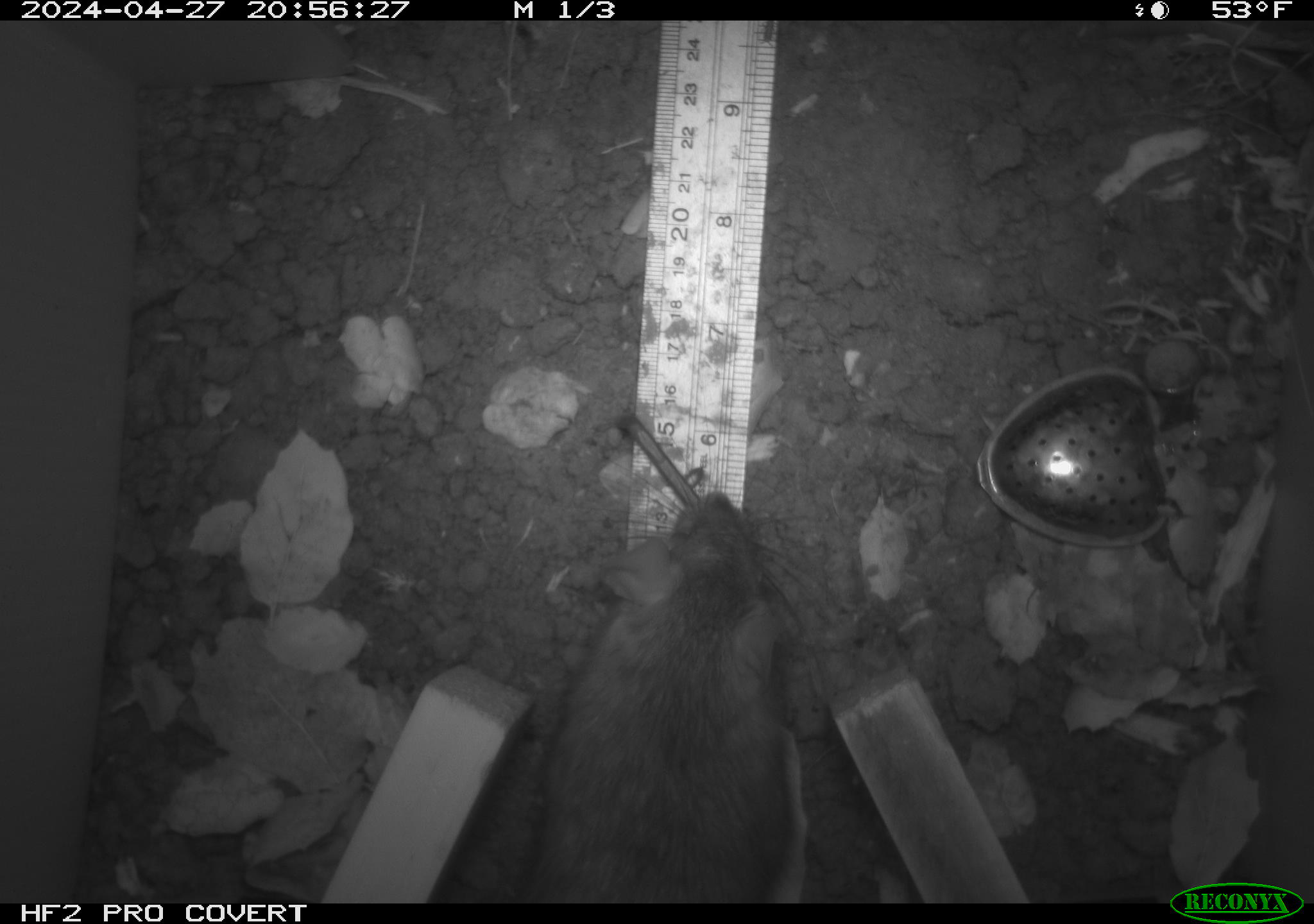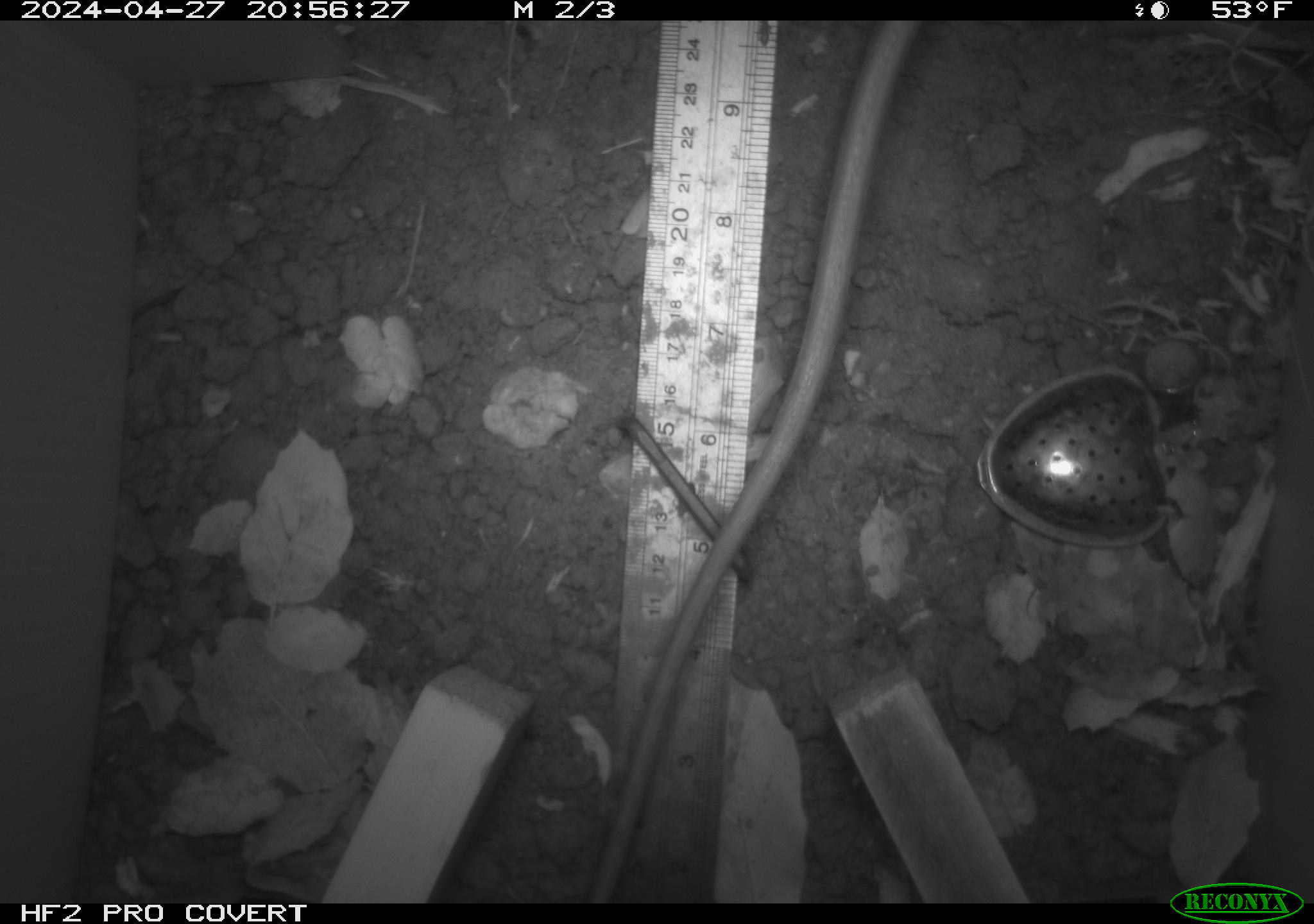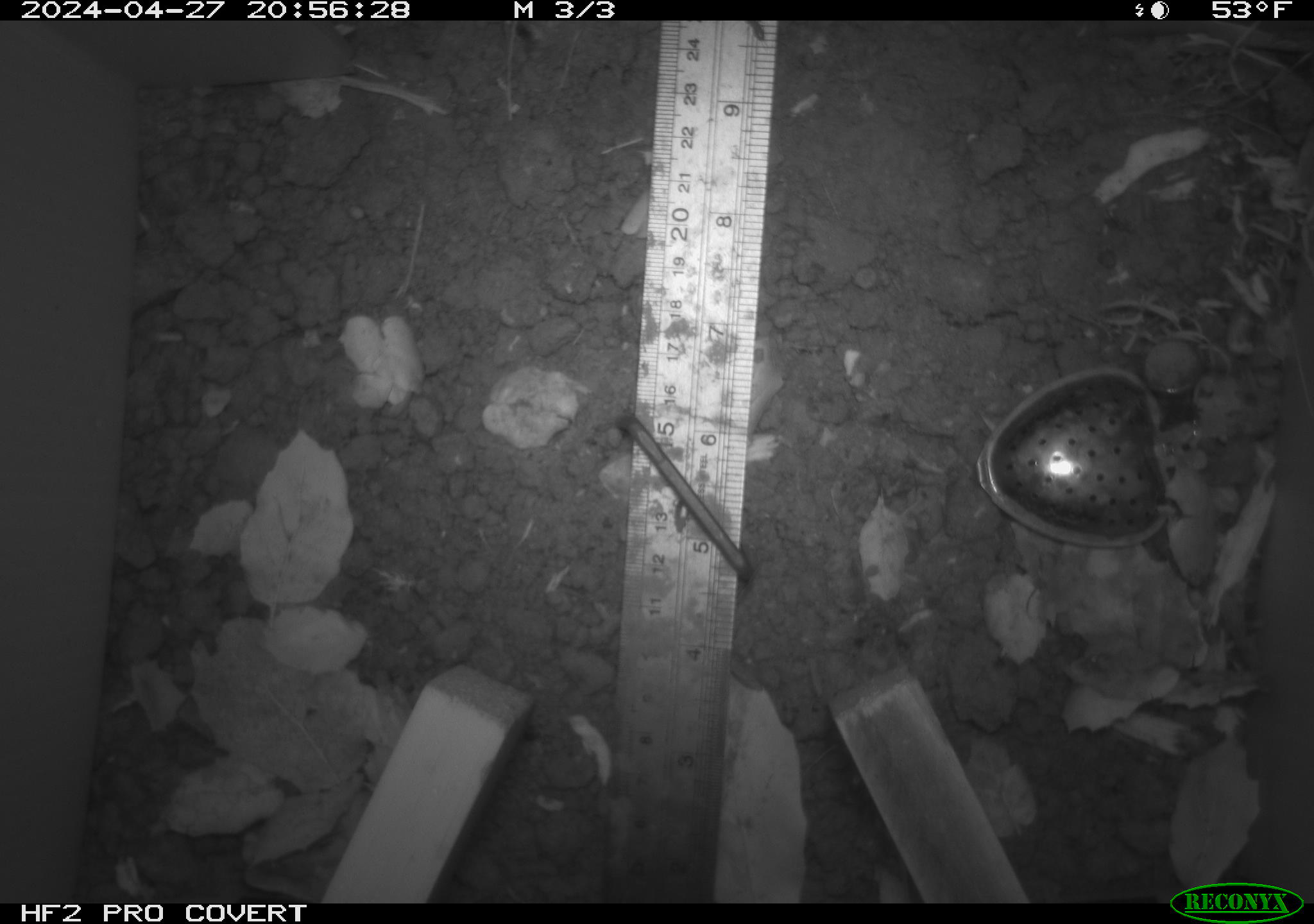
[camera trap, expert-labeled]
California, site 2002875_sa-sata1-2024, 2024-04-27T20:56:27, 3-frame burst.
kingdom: Animalia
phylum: Chordata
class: Mammalia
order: Rodentia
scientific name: Rodentia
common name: rodent